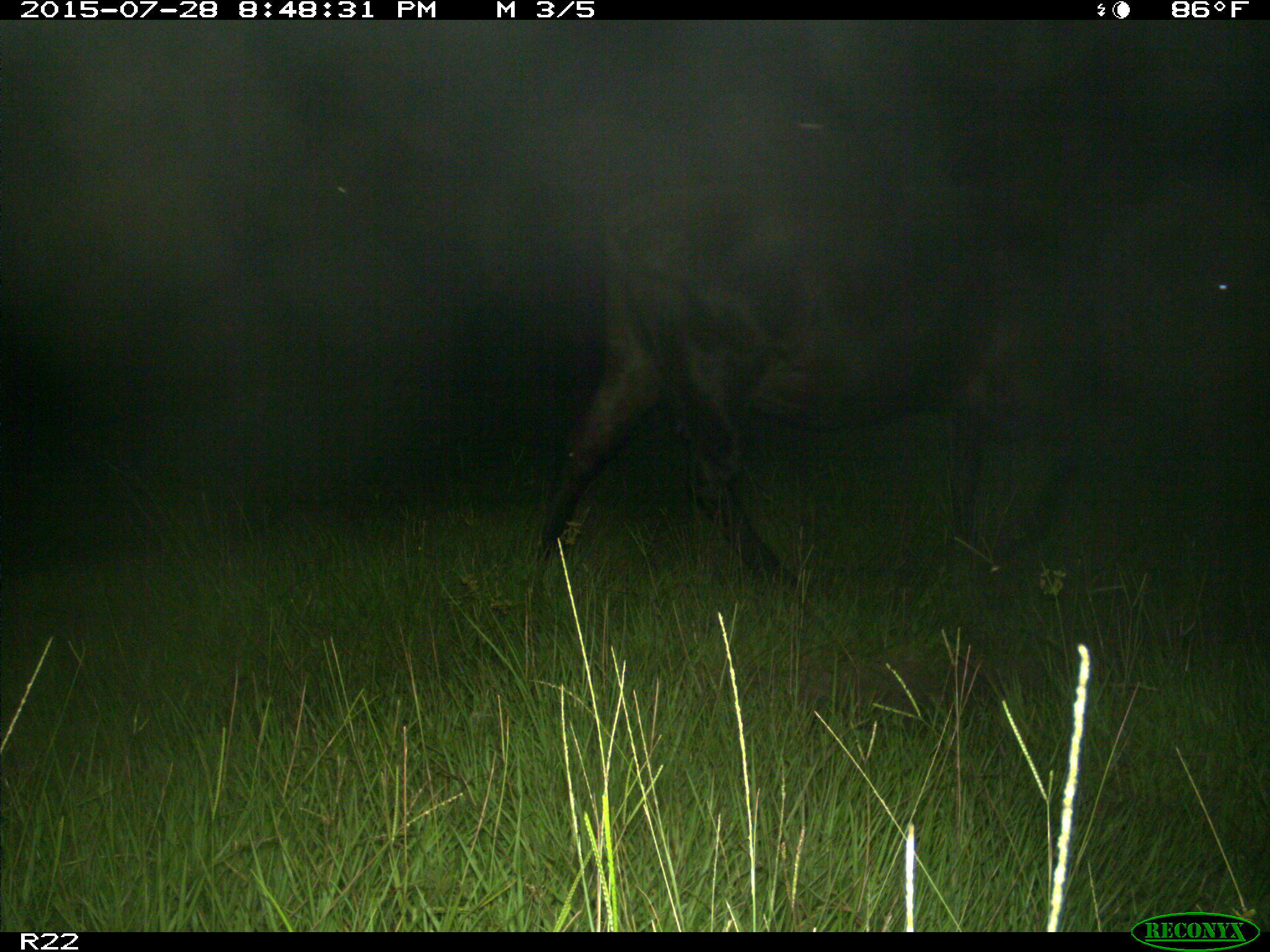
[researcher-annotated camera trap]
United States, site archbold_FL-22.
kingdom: Animalia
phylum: Chordata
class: Mammalia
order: Artiodactyla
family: Bovidae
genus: Bos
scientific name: Bos taurus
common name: domestic cow